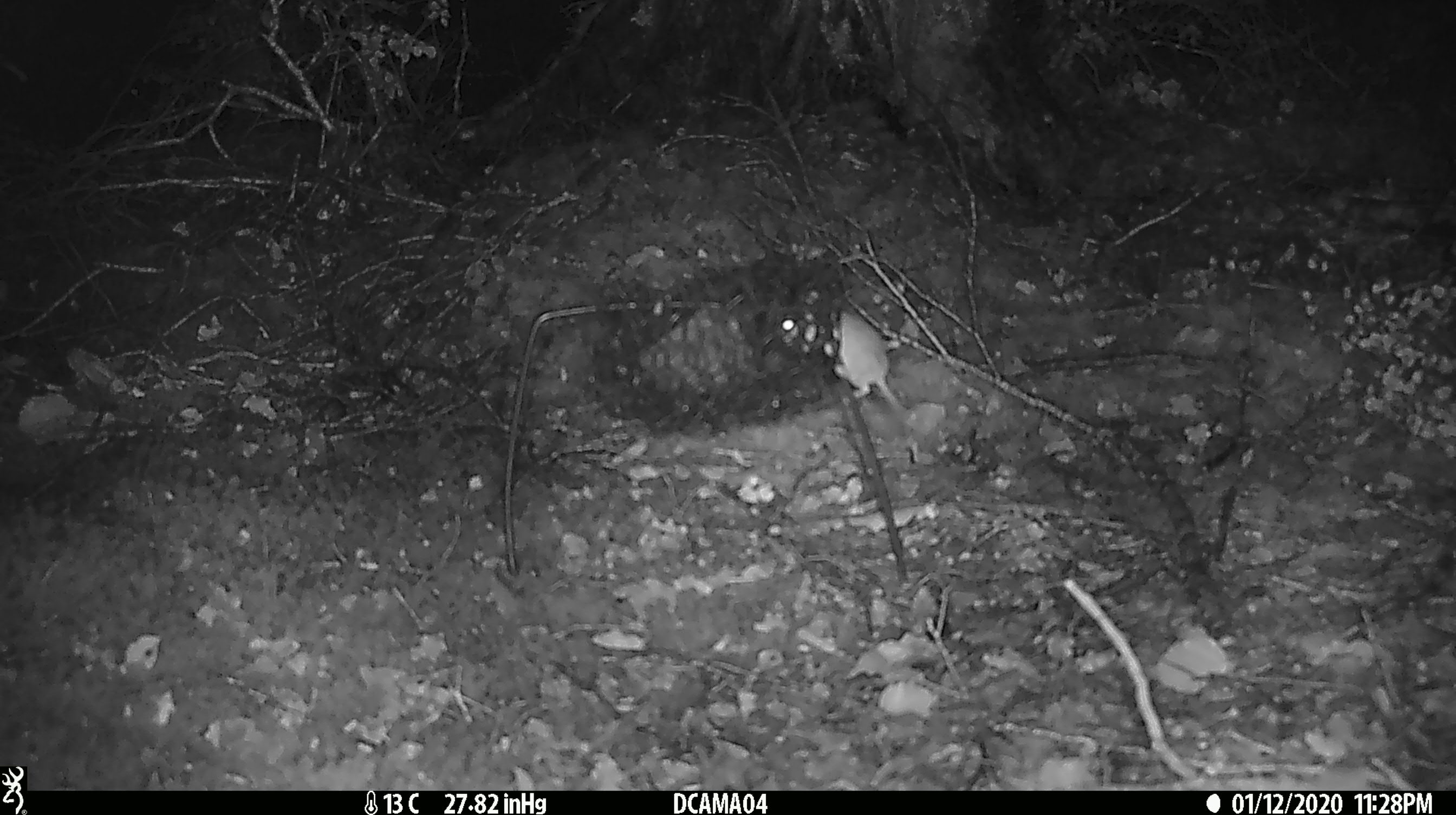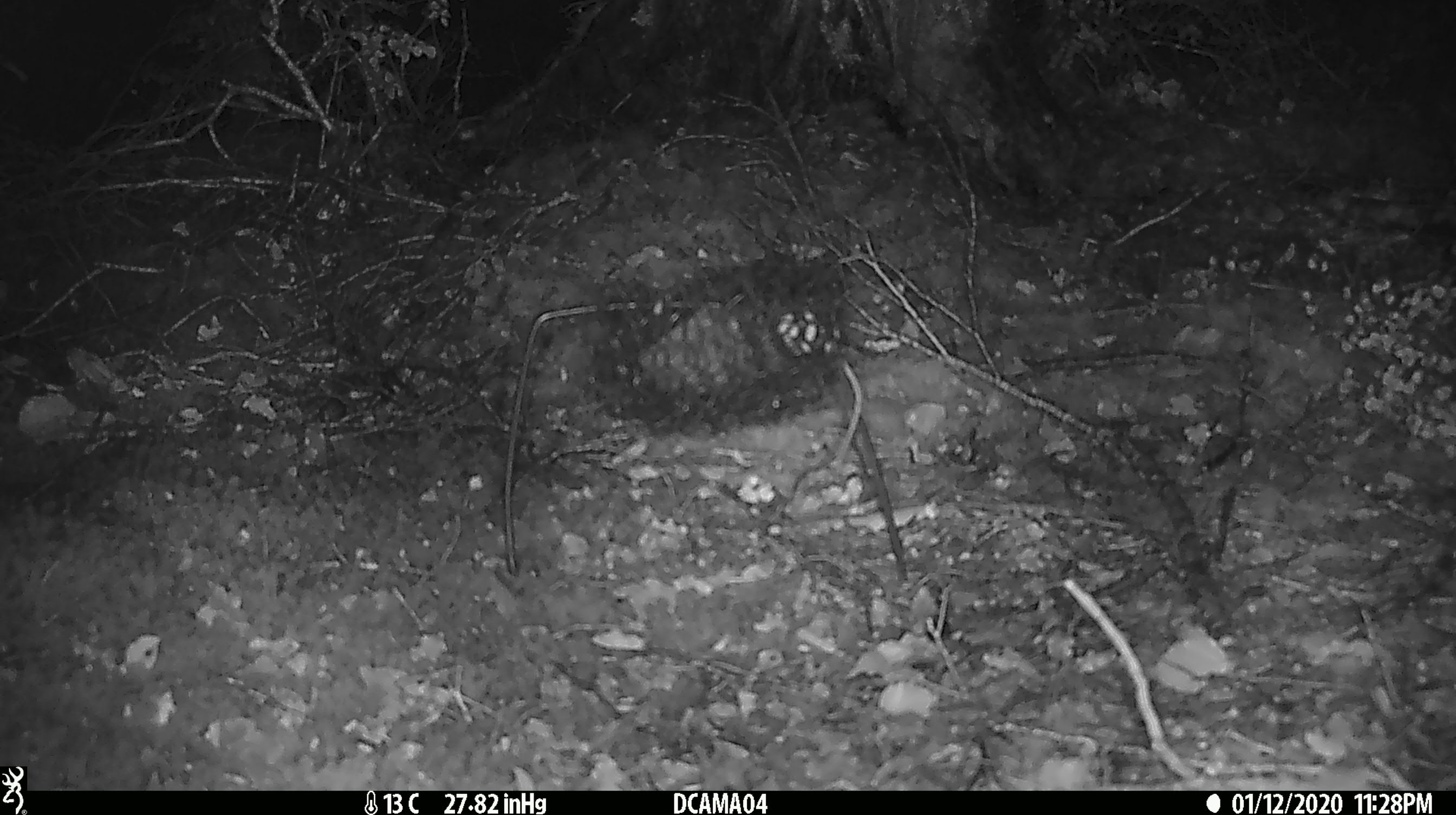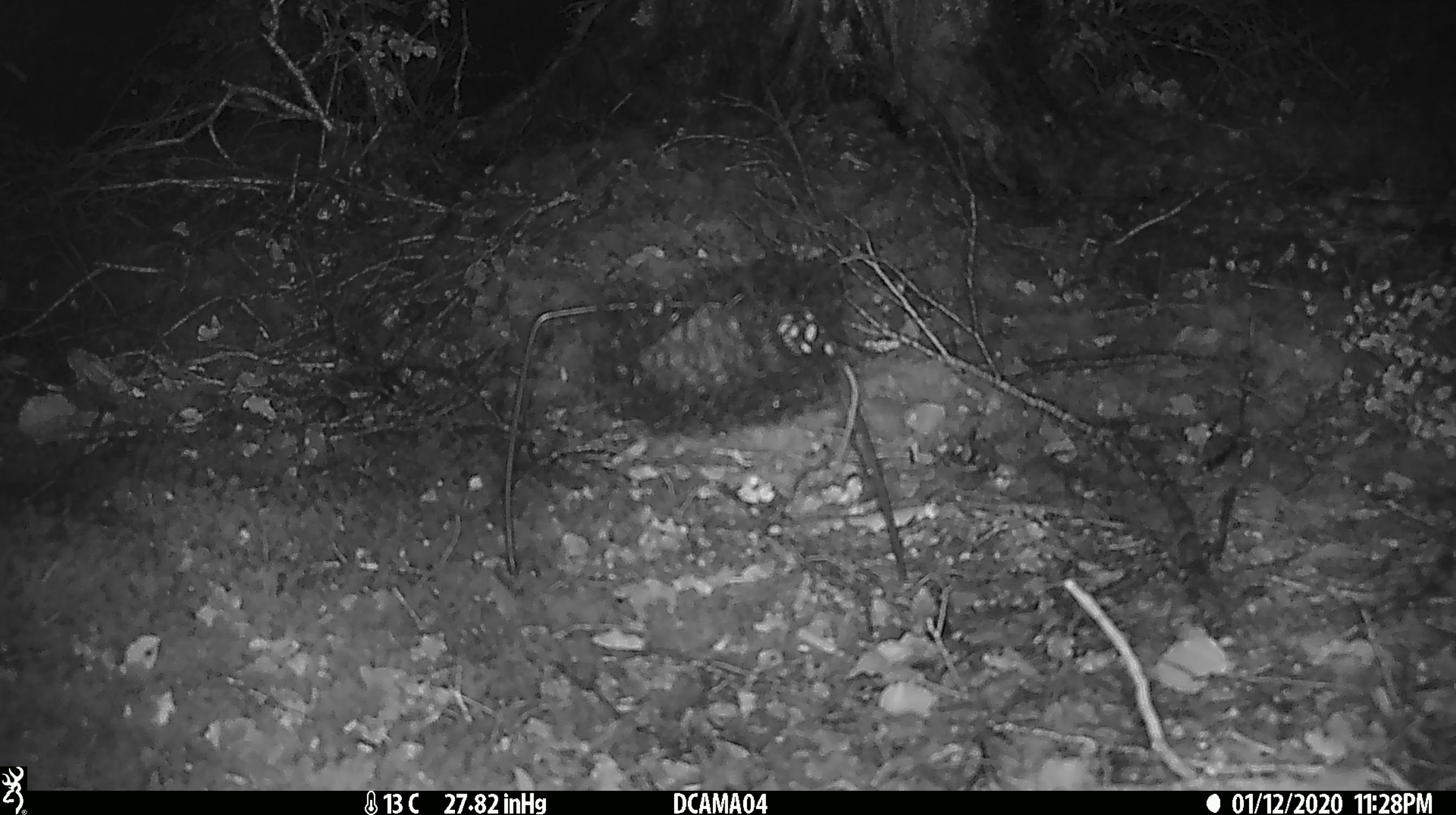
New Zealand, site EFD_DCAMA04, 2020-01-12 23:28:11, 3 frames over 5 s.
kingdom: Animalia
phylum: Chordata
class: Mammalia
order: Rodentia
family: Muridae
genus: Mus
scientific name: Mus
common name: mouse